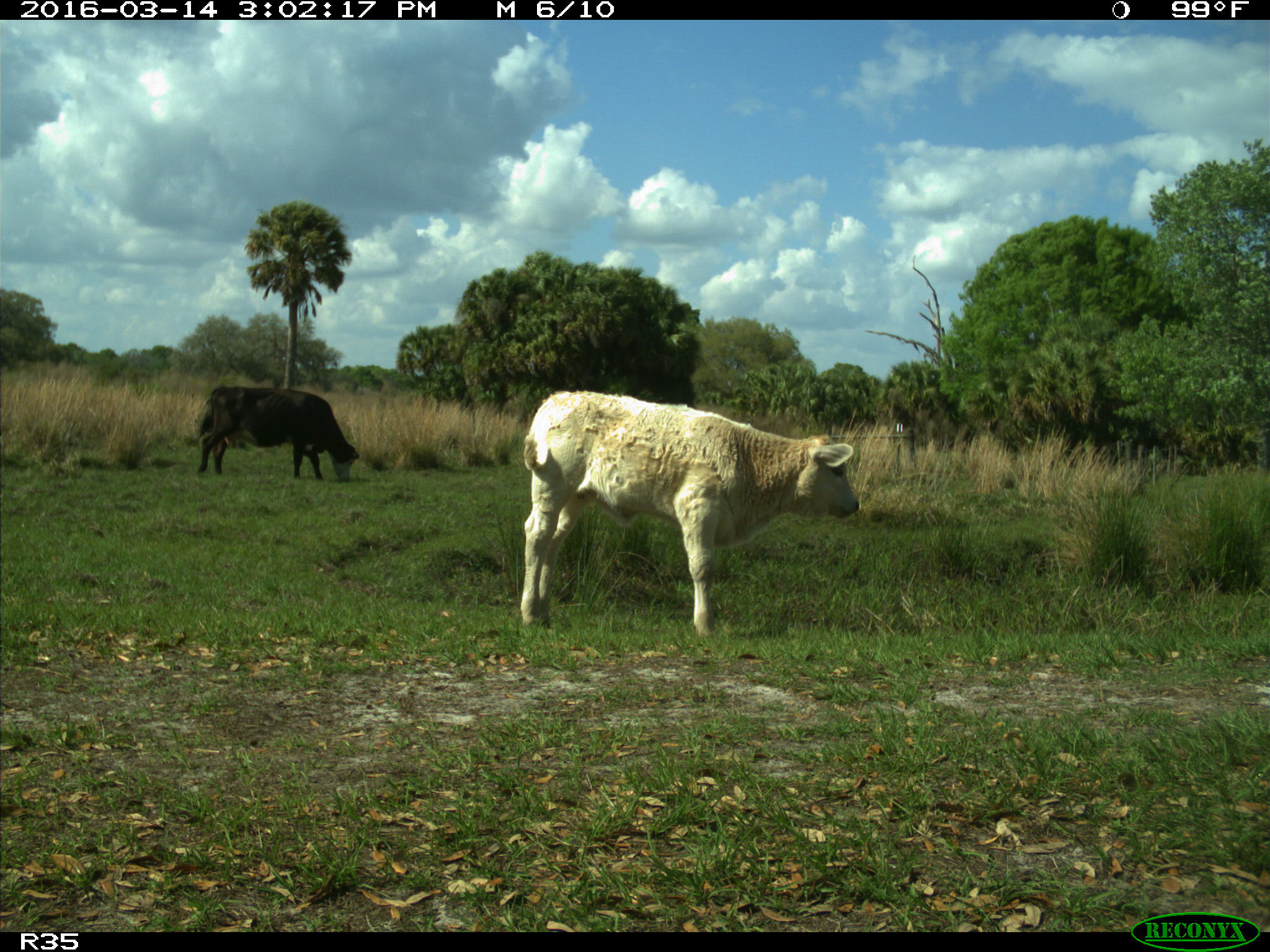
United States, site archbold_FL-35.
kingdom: Animalia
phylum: Chordata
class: Mammalia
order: Artiodactyla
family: Bovidae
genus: Bos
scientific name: Bos taurus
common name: domestic cow